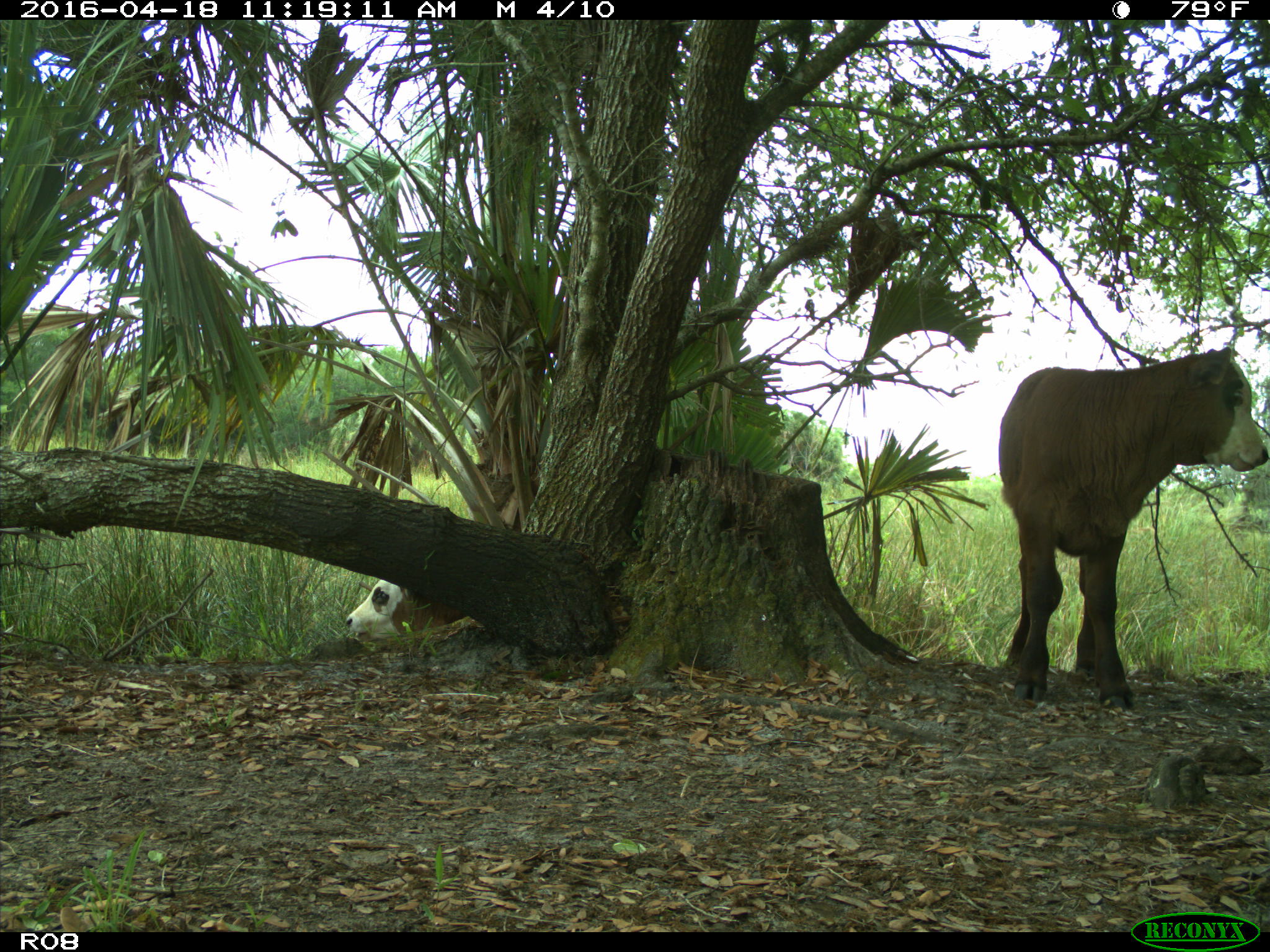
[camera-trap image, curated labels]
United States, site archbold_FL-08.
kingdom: Animalia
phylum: Chordata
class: Mammalia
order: Artiodactyla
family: Bovidae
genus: Bos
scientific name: Bos taurus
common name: domestic cow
Bos taurus (domestic cow).